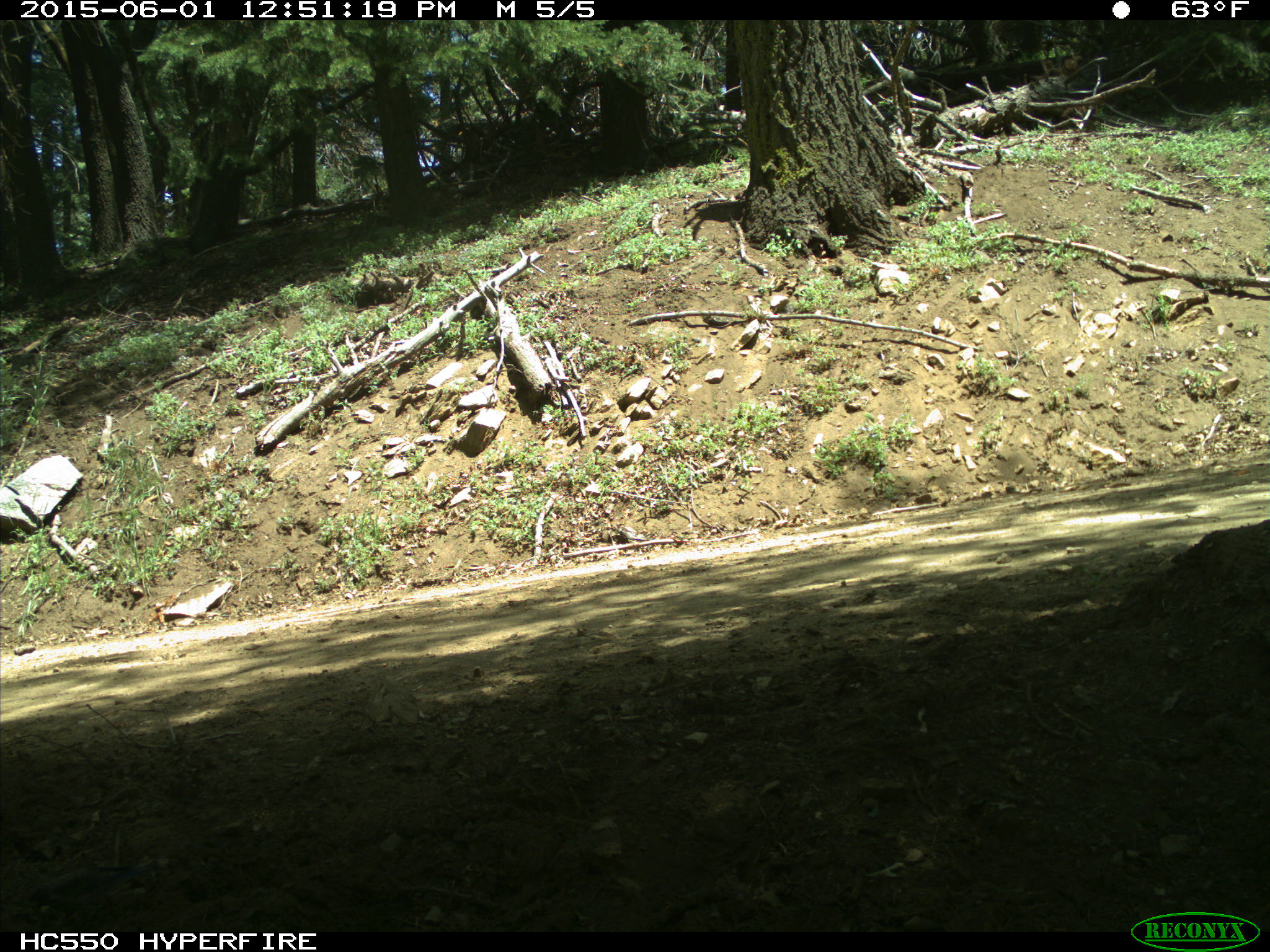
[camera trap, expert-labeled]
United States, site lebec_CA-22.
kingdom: Animalia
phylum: Chordata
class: Aves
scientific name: Aves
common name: birds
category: unidentified bird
Unidentified bird (birds) (Aves).